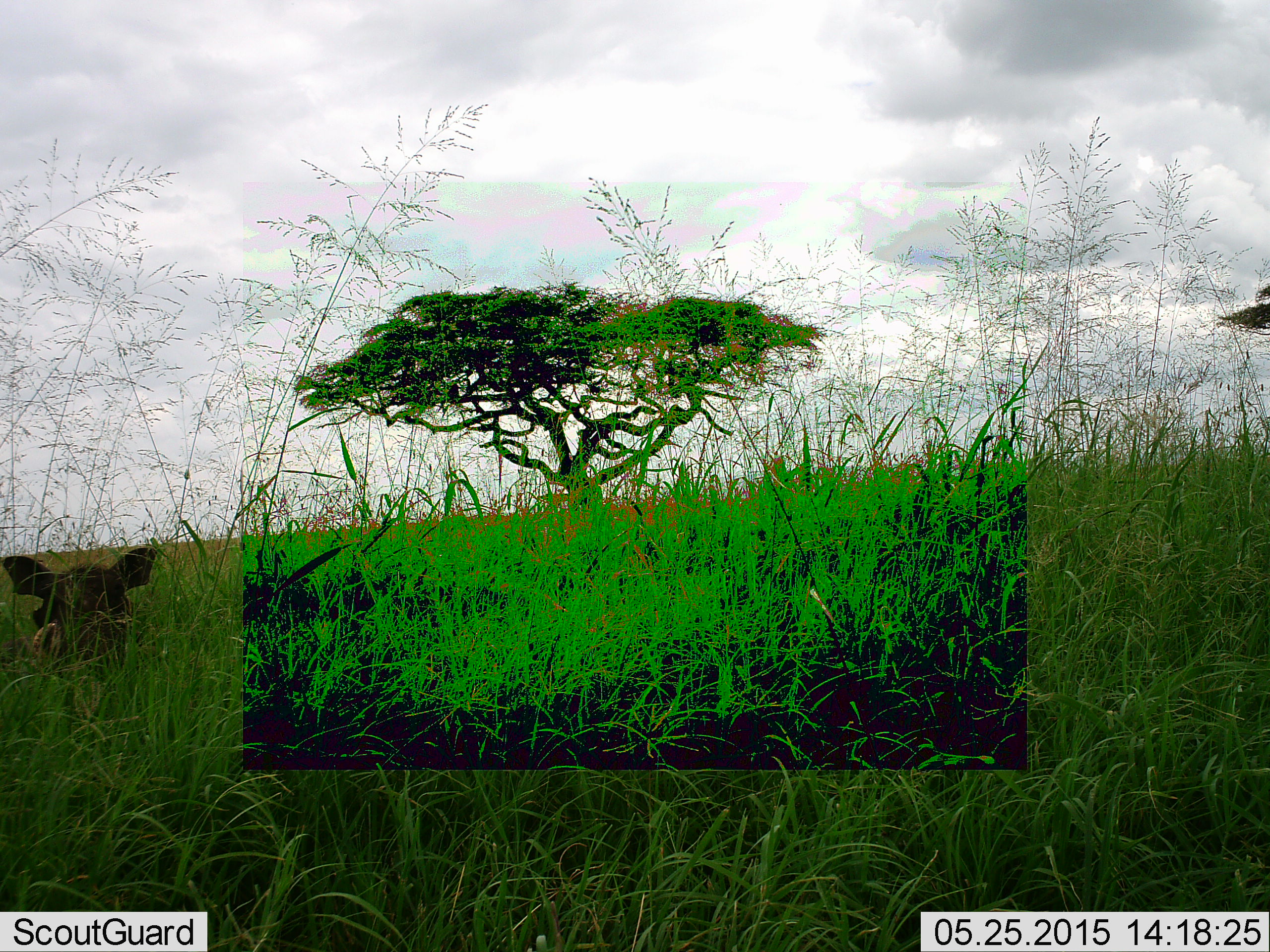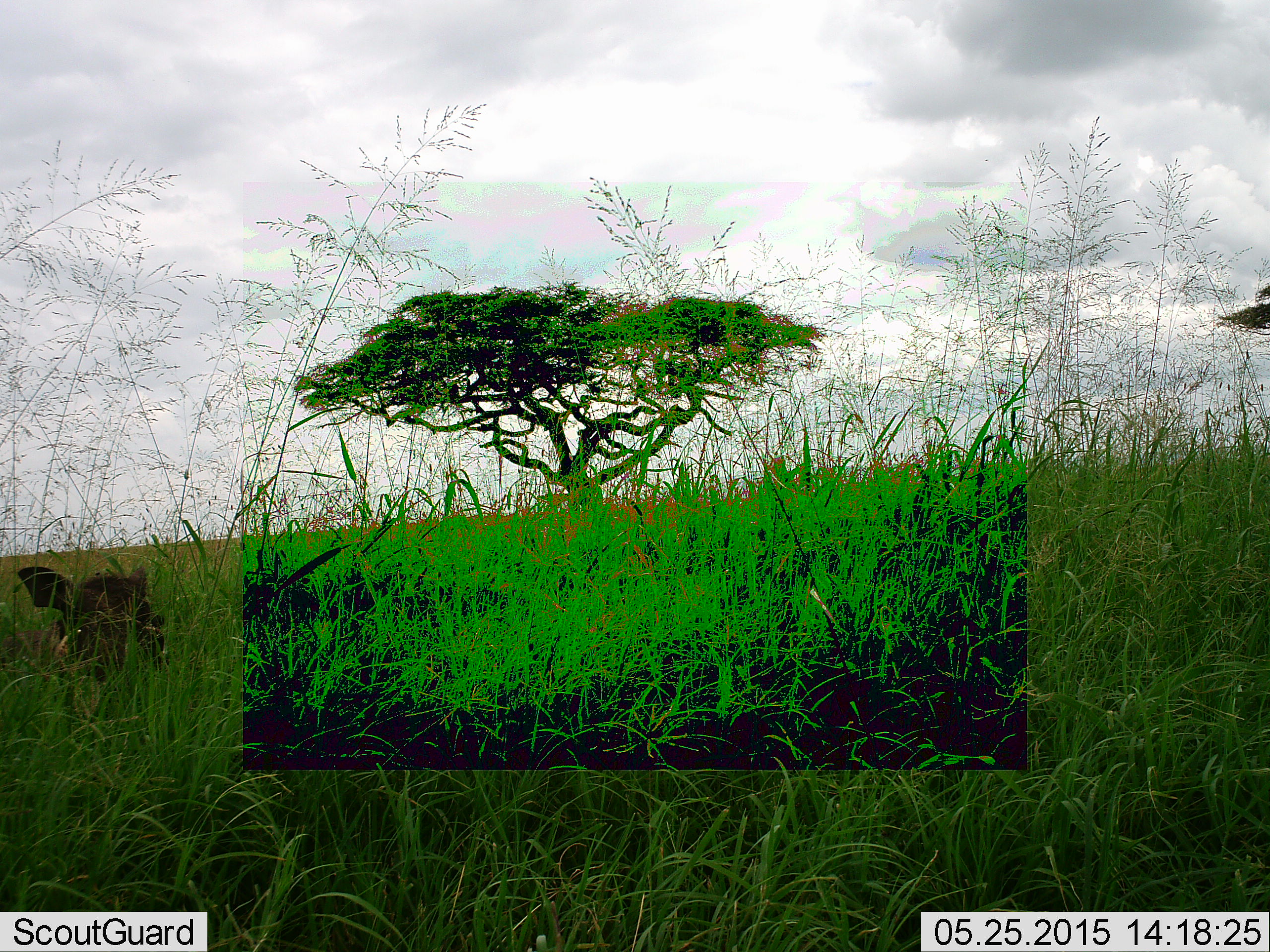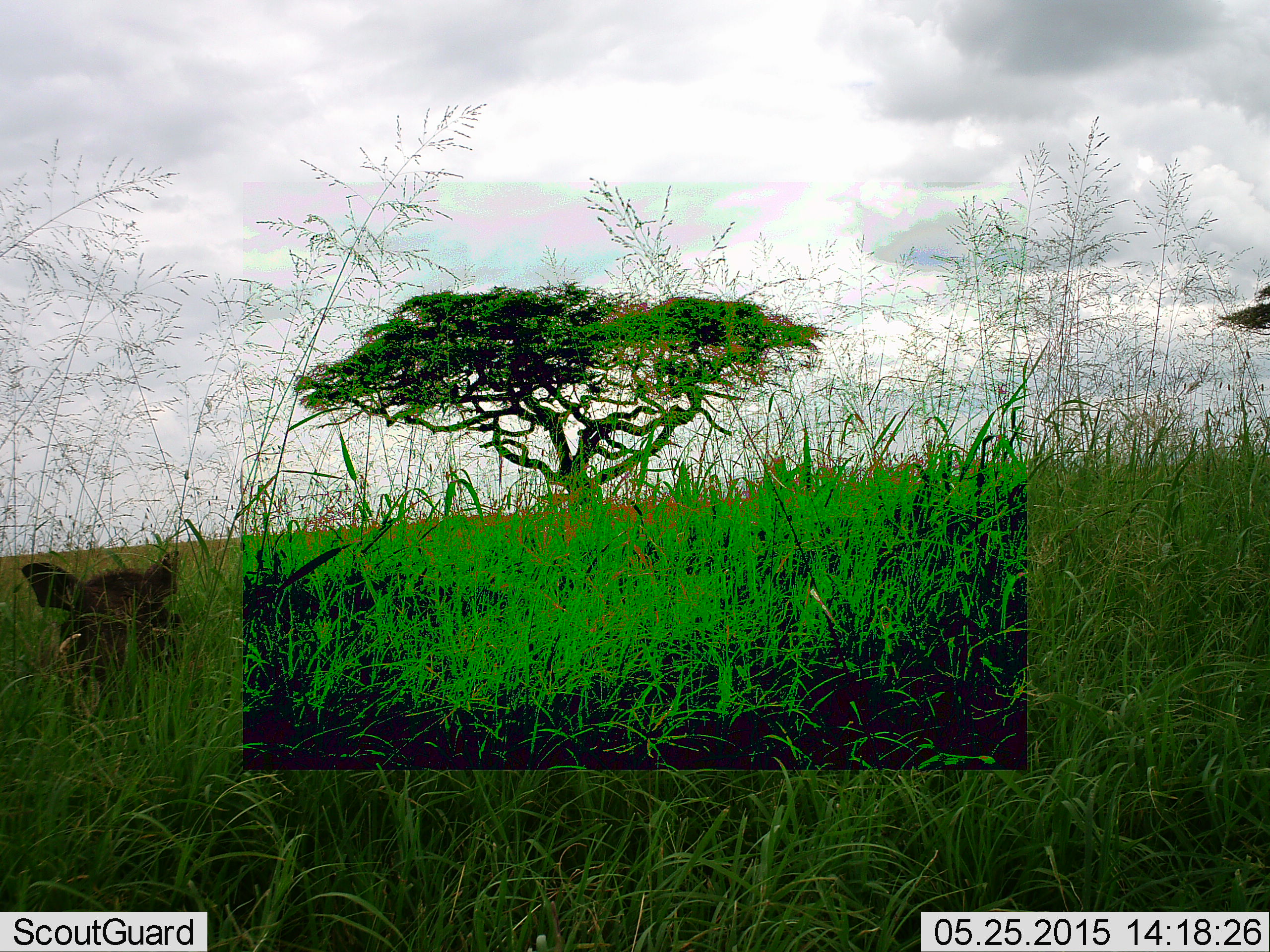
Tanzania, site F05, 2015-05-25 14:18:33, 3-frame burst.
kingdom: Animalia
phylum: Chordata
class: Mammalia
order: Artiodactyla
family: Suidae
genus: Phacochoerus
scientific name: Phacochoerus africanus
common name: warthog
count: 1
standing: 20%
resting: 10%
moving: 50%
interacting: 0%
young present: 0%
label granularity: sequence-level